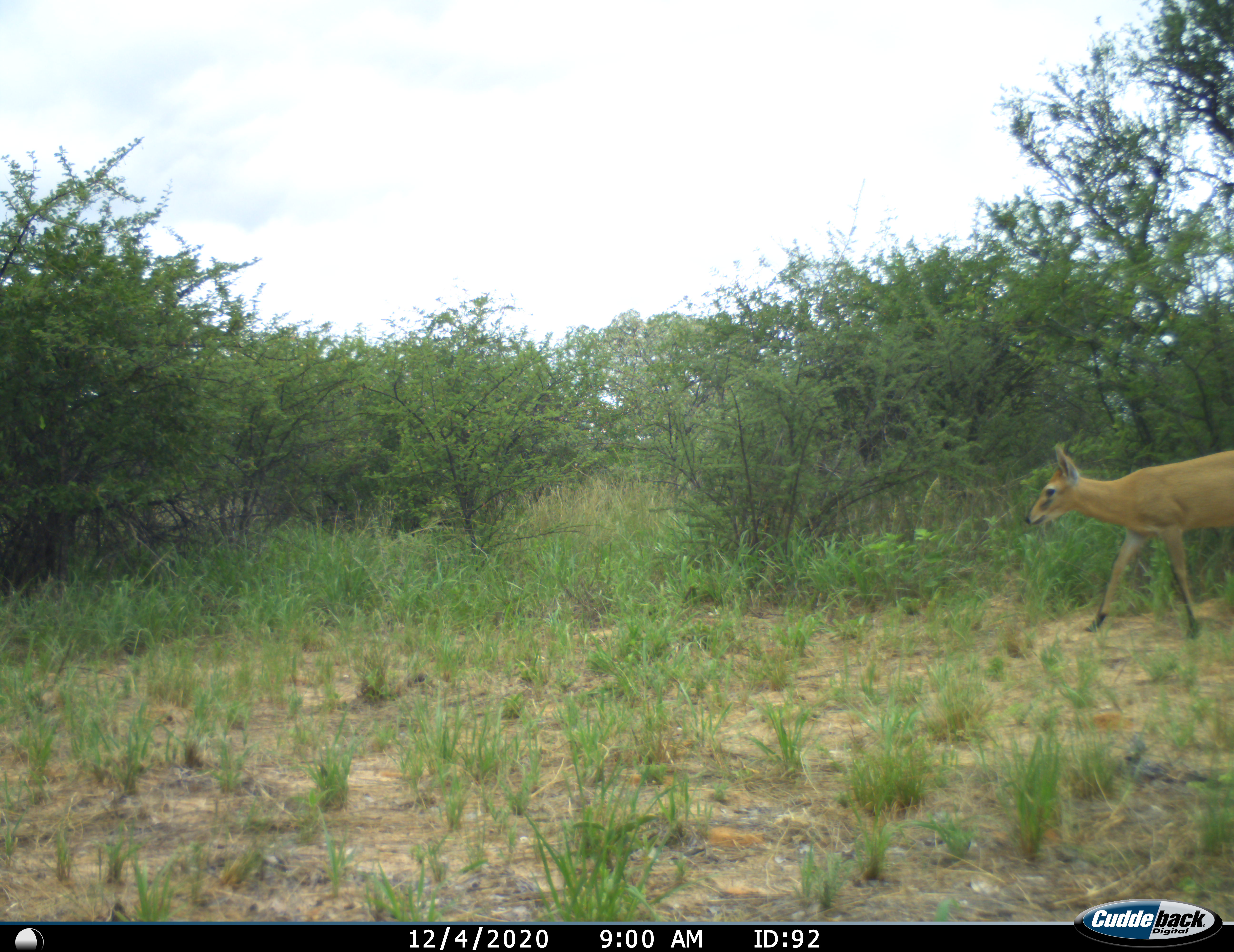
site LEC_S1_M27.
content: unidentified animal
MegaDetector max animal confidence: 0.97